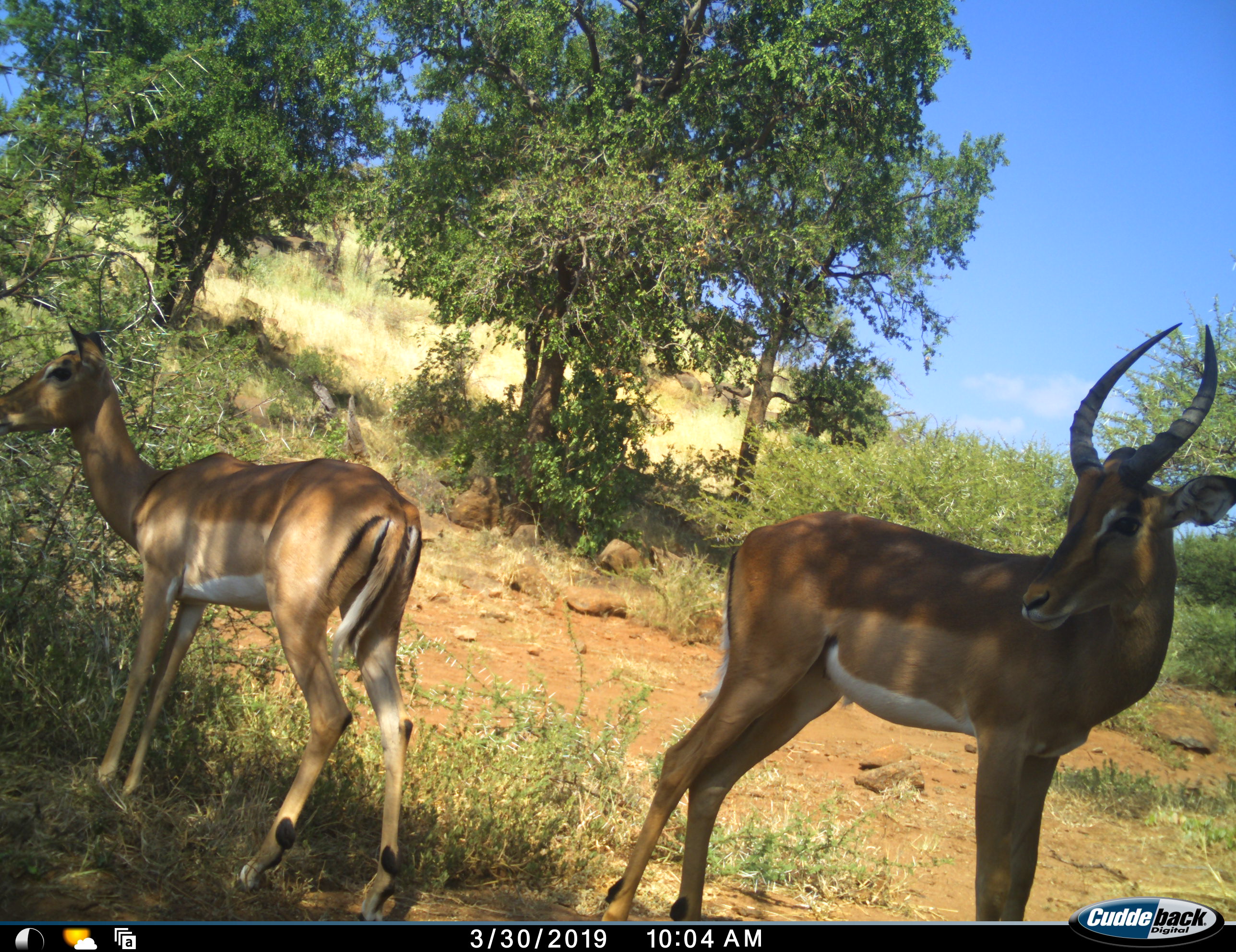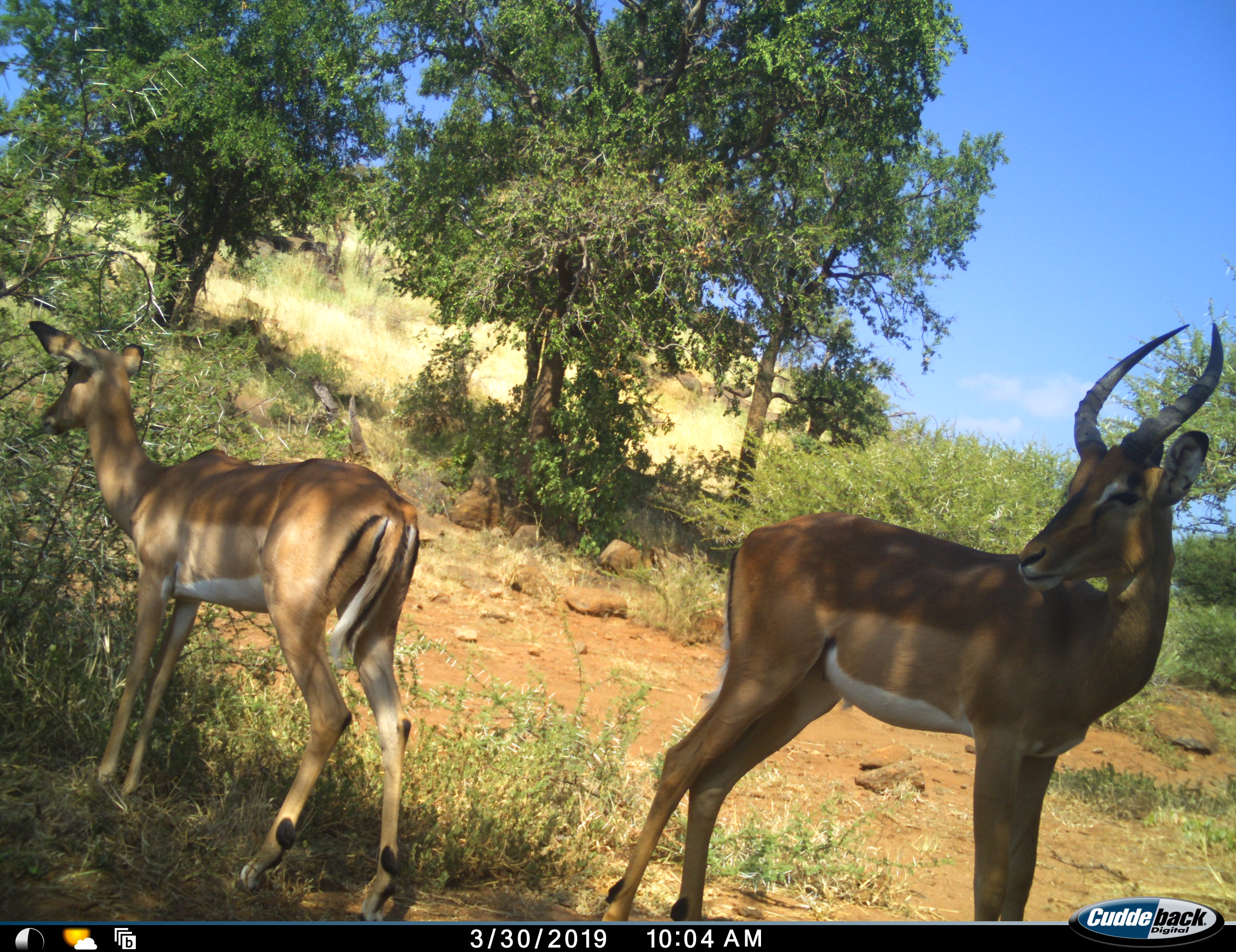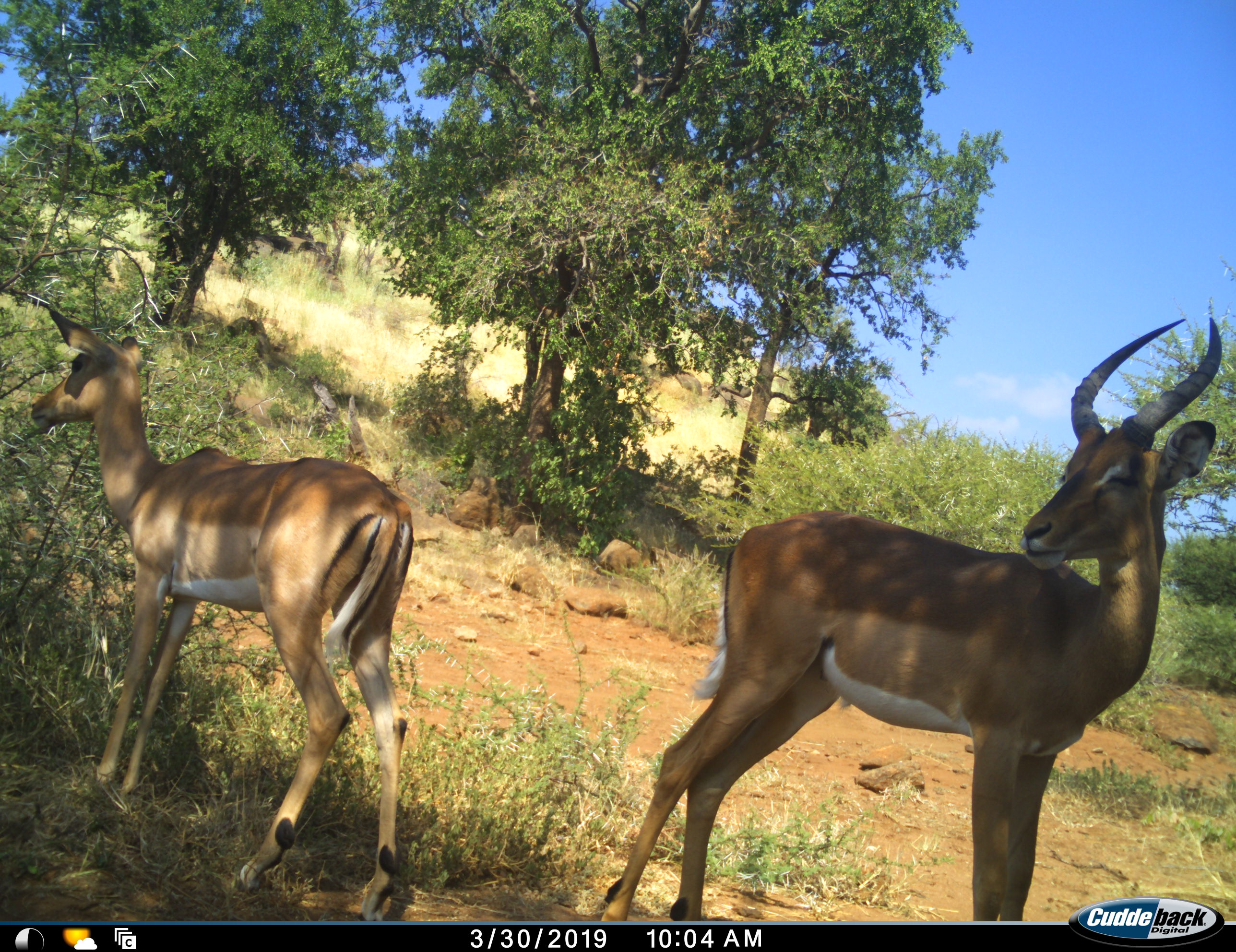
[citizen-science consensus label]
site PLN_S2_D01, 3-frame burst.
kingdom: Animalia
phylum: Chordata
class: Mammalia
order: Artiodactyla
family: Bovidae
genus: Aepyceros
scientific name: Aepyceros melampus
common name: impala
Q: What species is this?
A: Impala (Aepyceros melampus).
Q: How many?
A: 2.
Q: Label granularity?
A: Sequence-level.